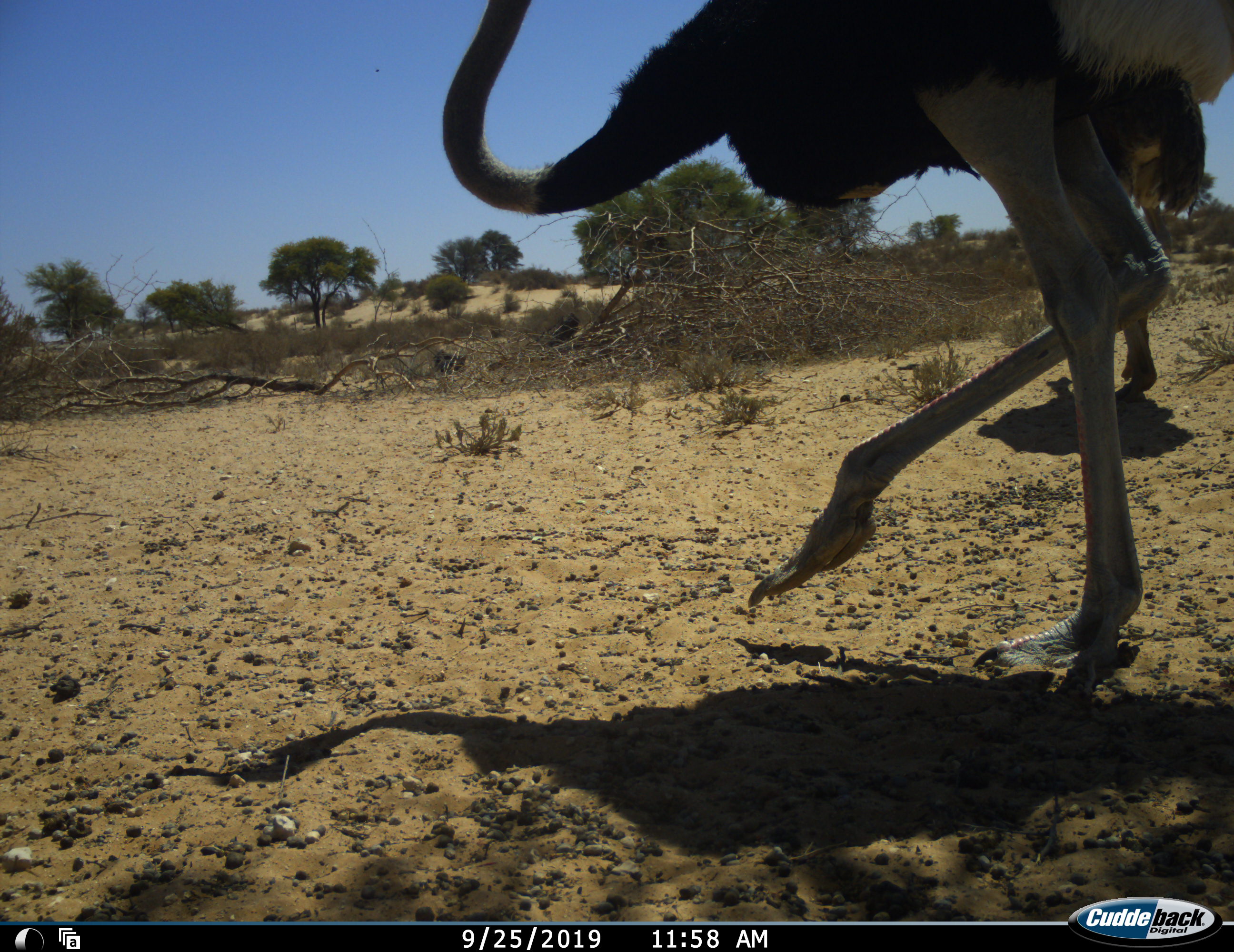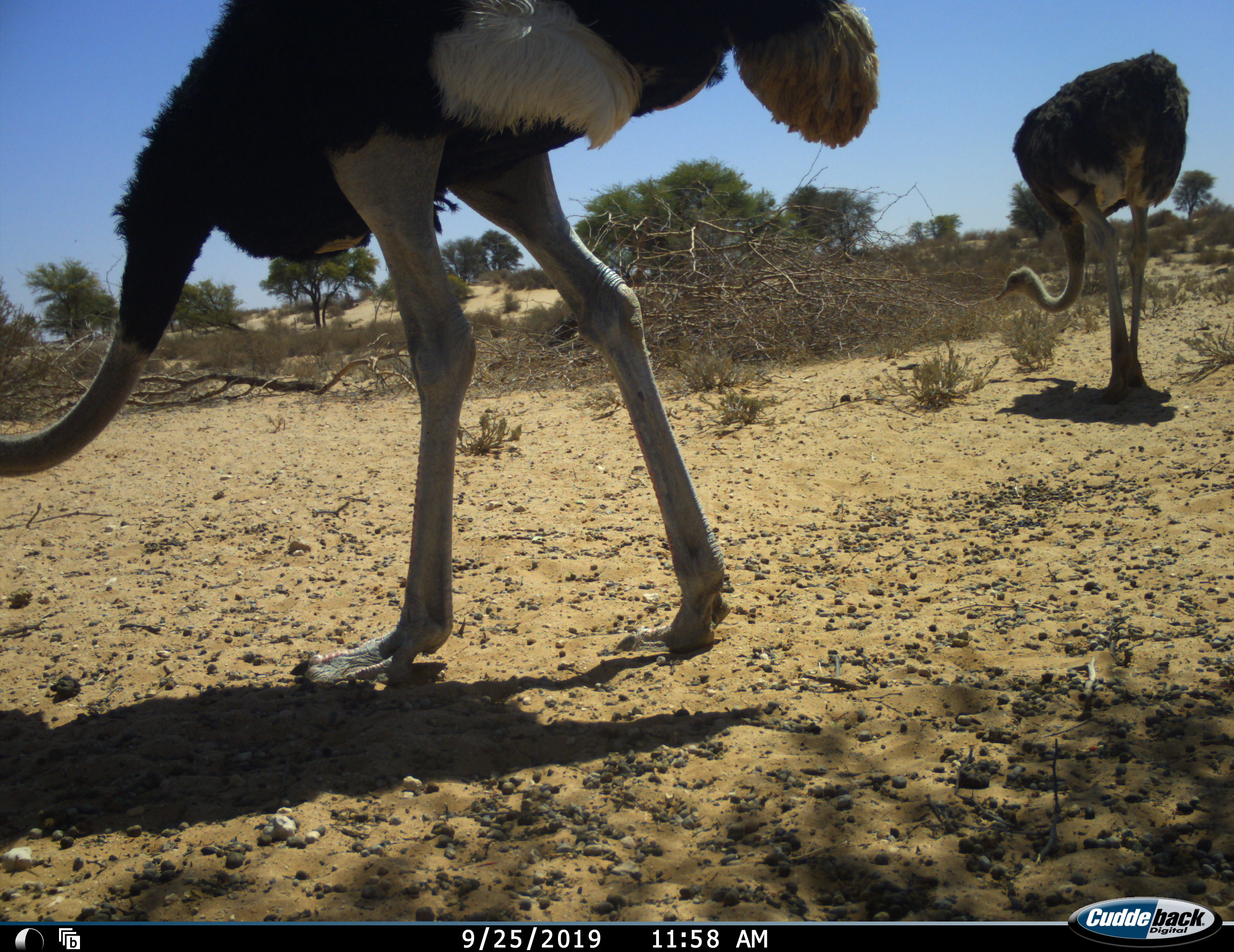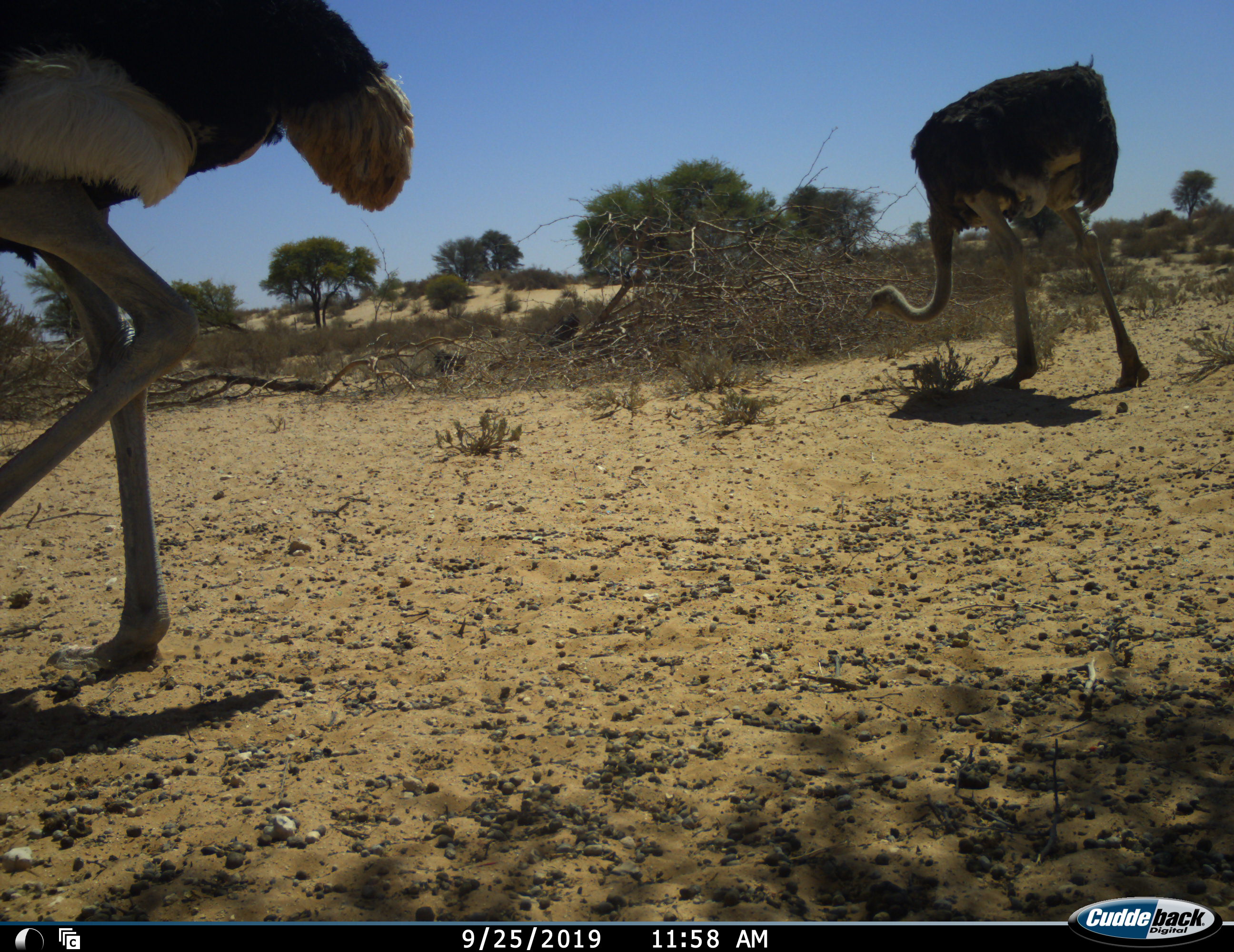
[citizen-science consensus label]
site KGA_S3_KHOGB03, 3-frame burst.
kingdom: Animalia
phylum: Chordata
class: Aves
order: Struthioniformes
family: Struthionidae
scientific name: Struthionidae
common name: ostrich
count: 2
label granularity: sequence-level